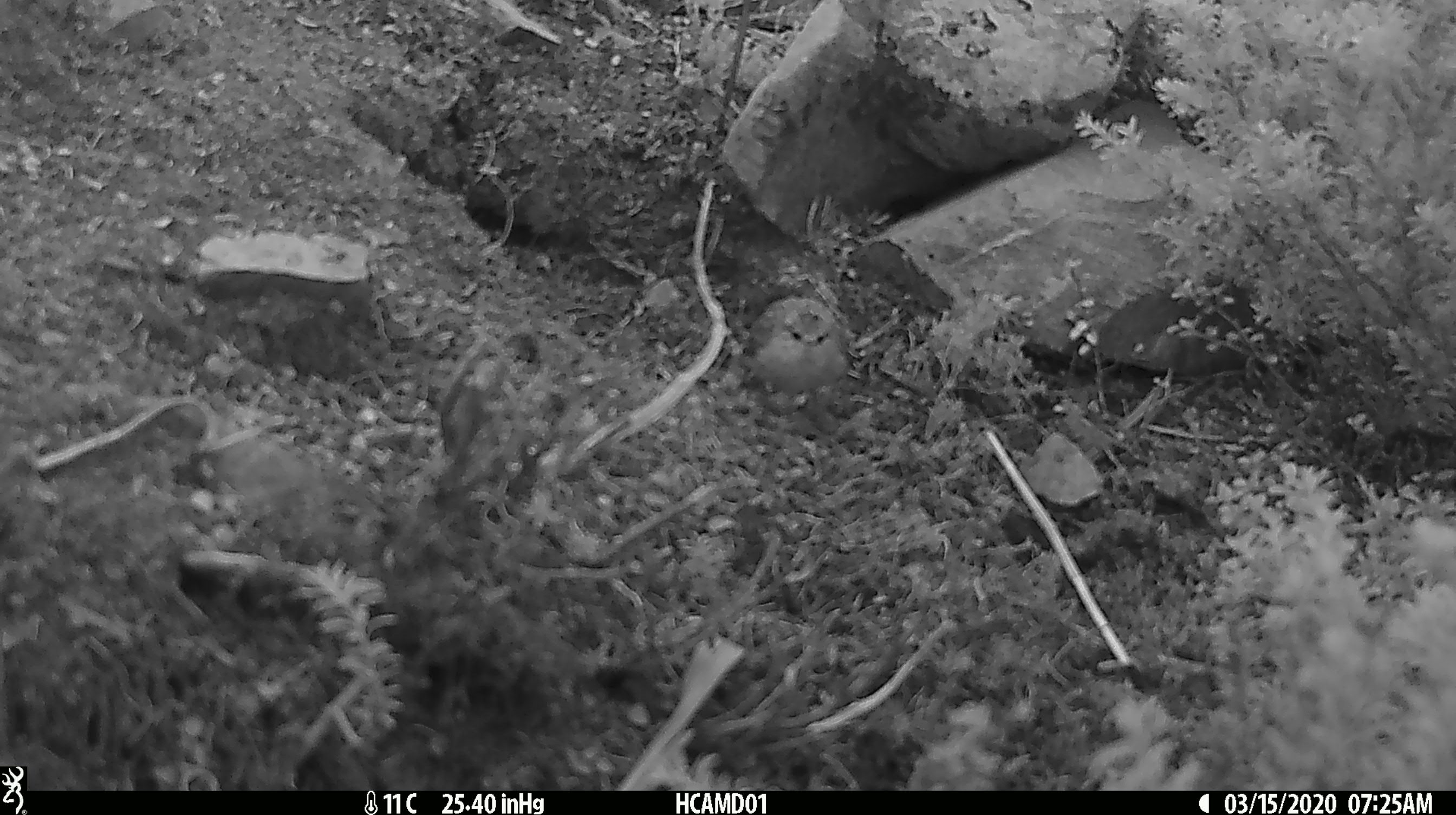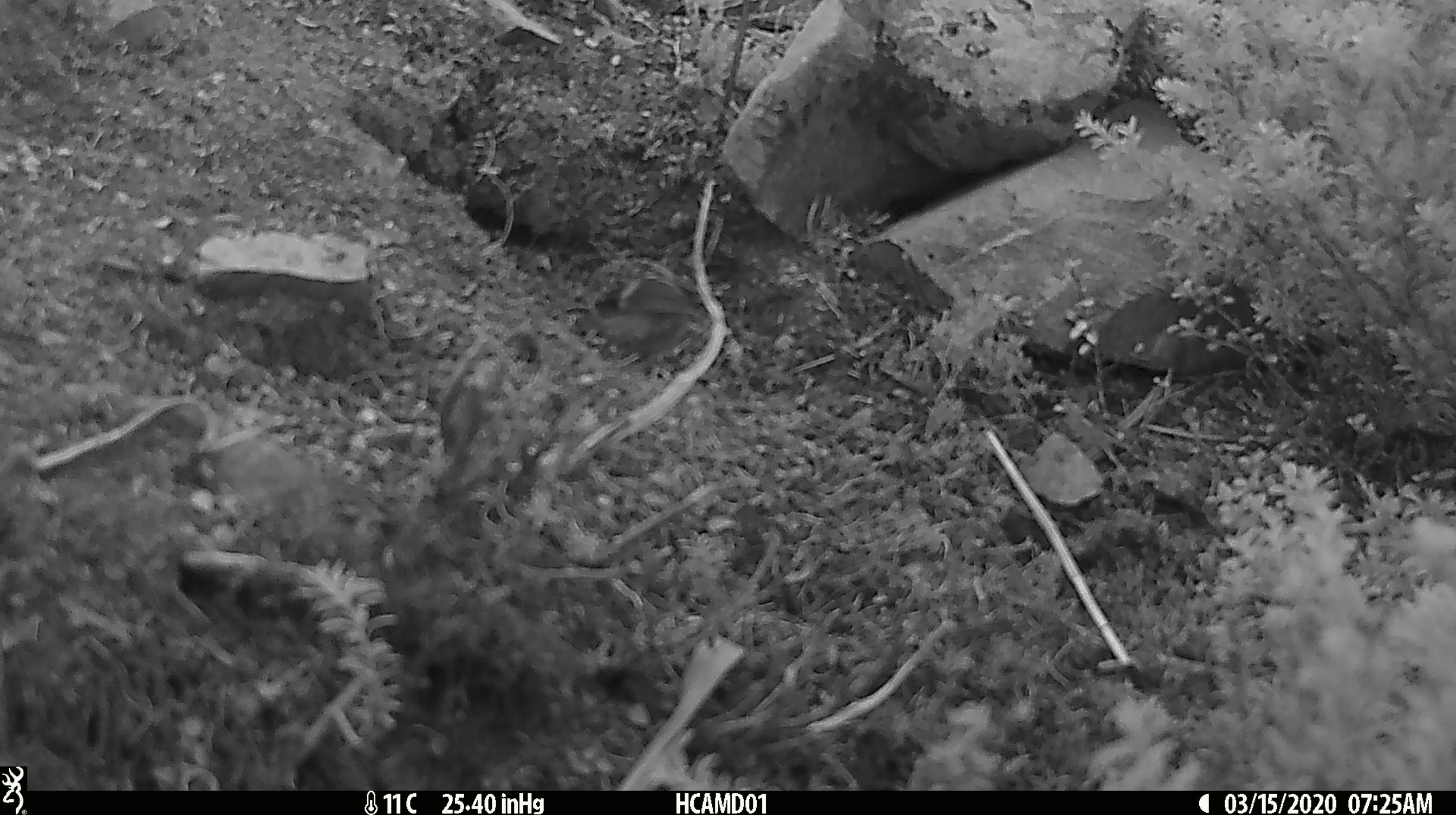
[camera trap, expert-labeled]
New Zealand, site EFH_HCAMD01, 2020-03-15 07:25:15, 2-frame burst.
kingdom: Animalia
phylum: Chordata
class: Aves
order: Passeriformes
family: Acanthisittidae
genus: Acanthisitta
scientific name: Acanthisitta chloris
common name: rifleman